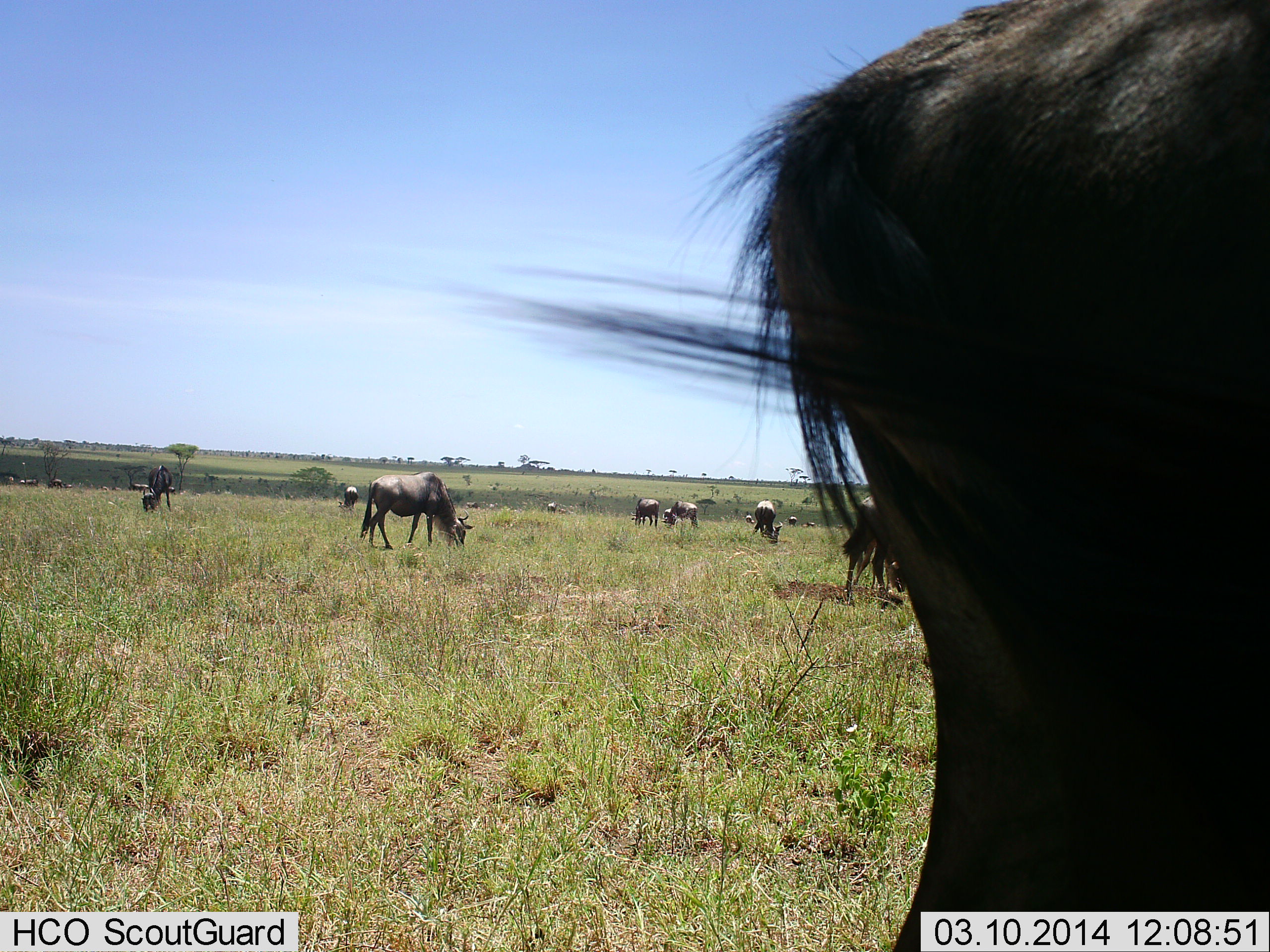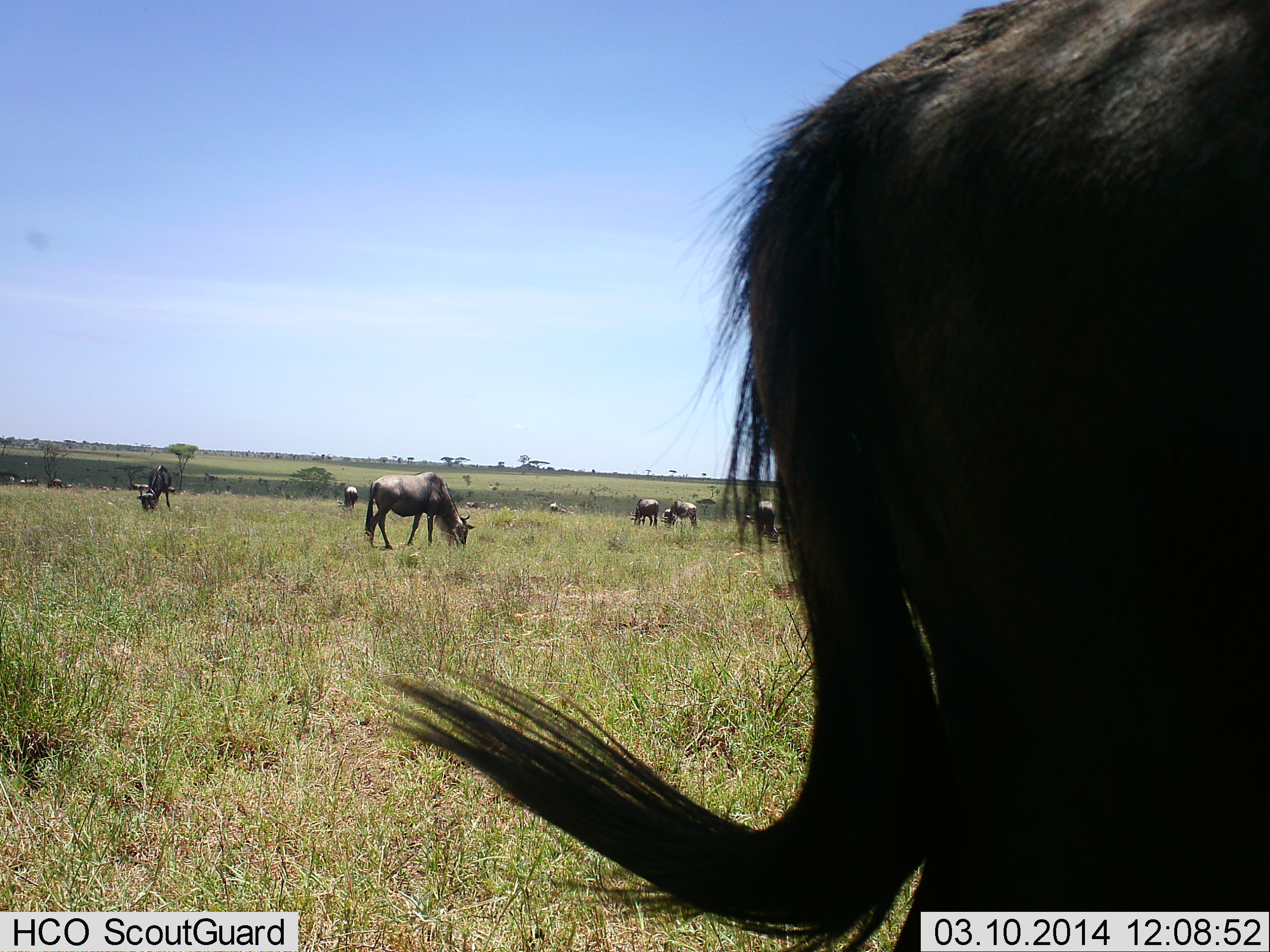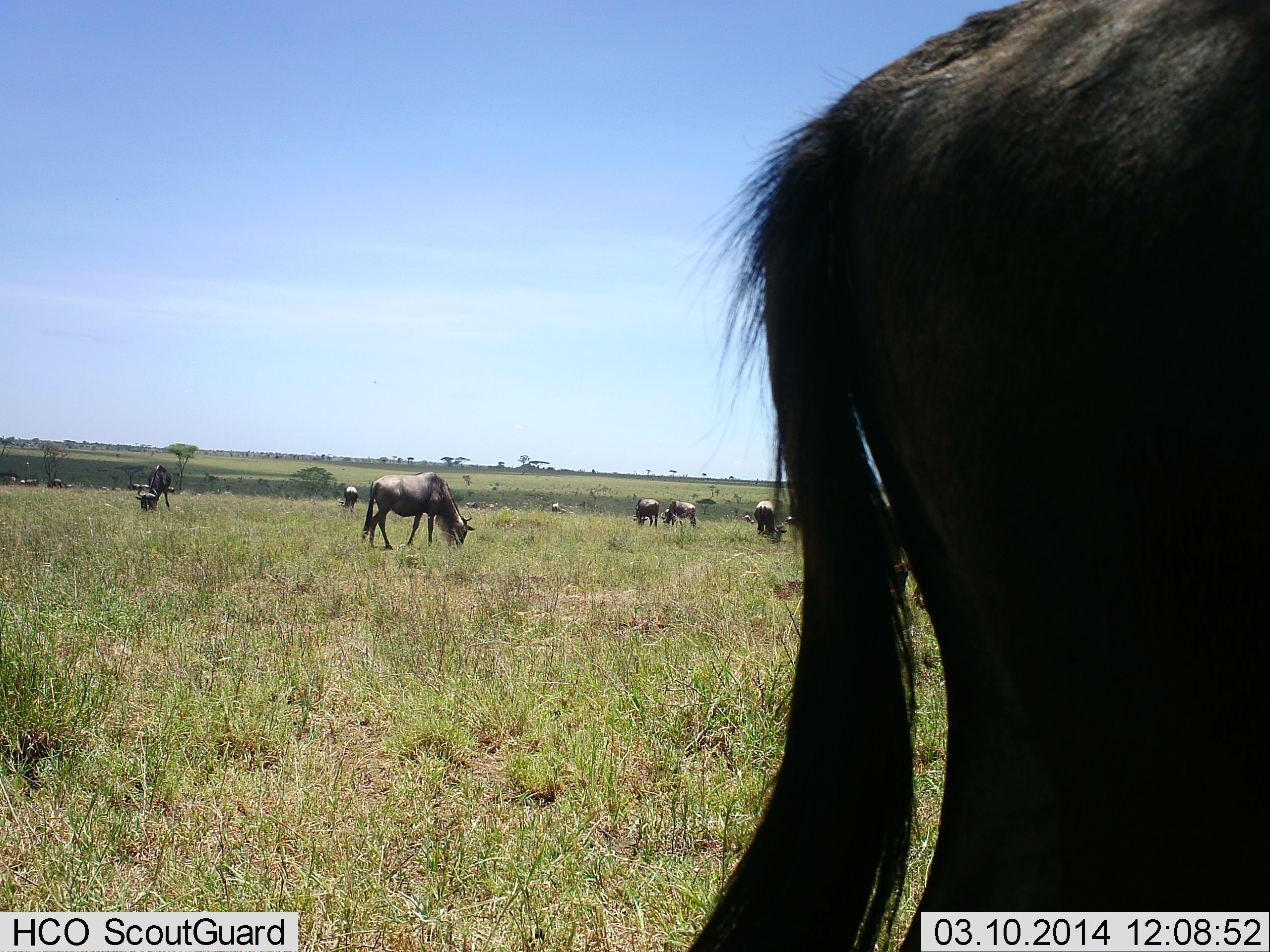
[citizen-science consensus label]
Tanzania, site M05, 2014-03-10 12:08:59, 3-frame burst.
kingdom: Animalia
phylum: Chordata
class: Mammalia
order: Artiodactyla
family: Bovidae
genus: Connochaetes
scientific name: Connochaetes taurinus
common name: blue wildebeest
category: wildebeest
Wildebeest (blue wildebeest) (Connochaetes taurinus), count 11-50. Behavior (volunteer vote fractions): standing 30%, resting 0%, moving 0%, interacting 0%. Young present (vote fraction): 0%. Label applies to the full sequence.